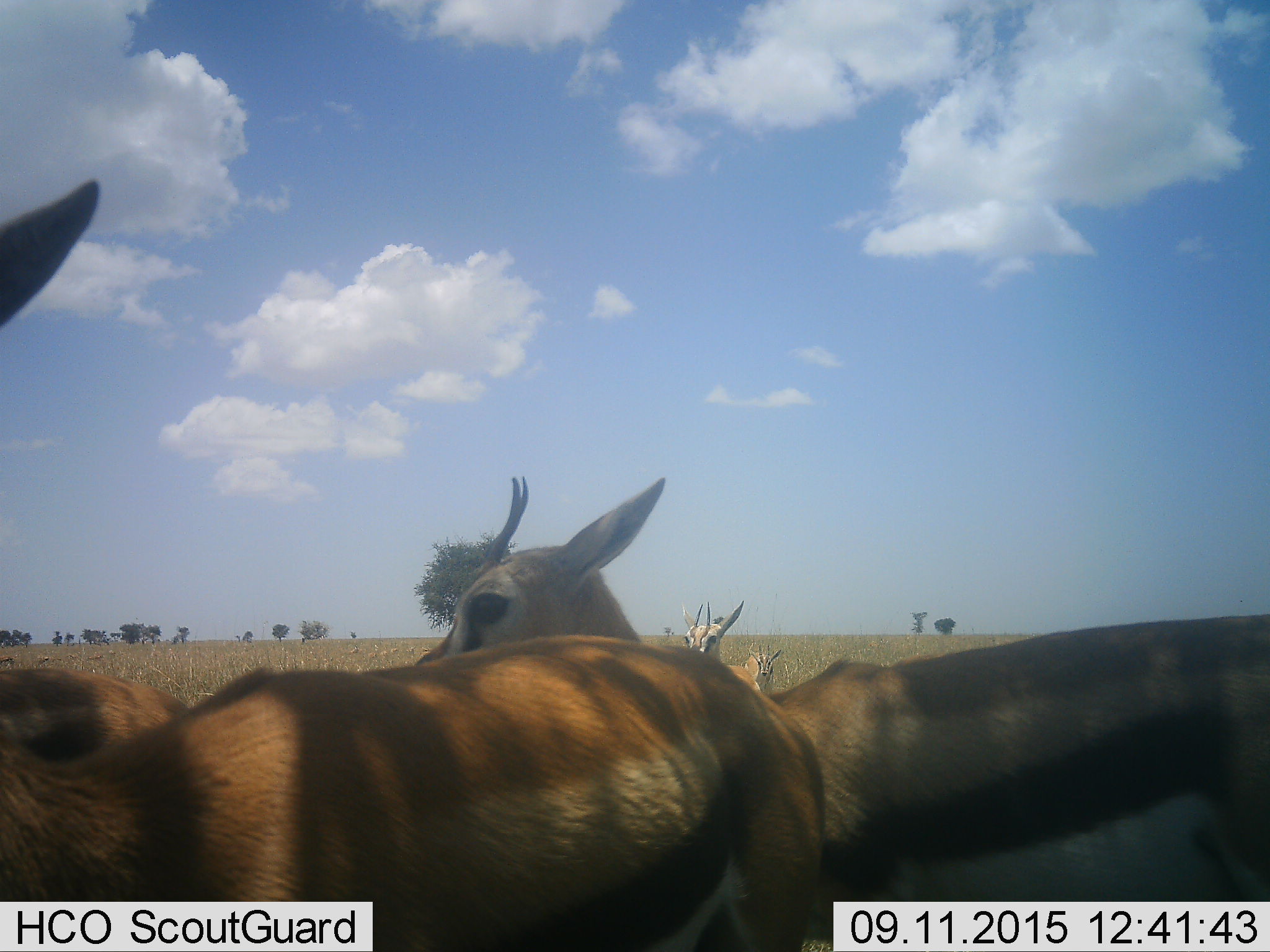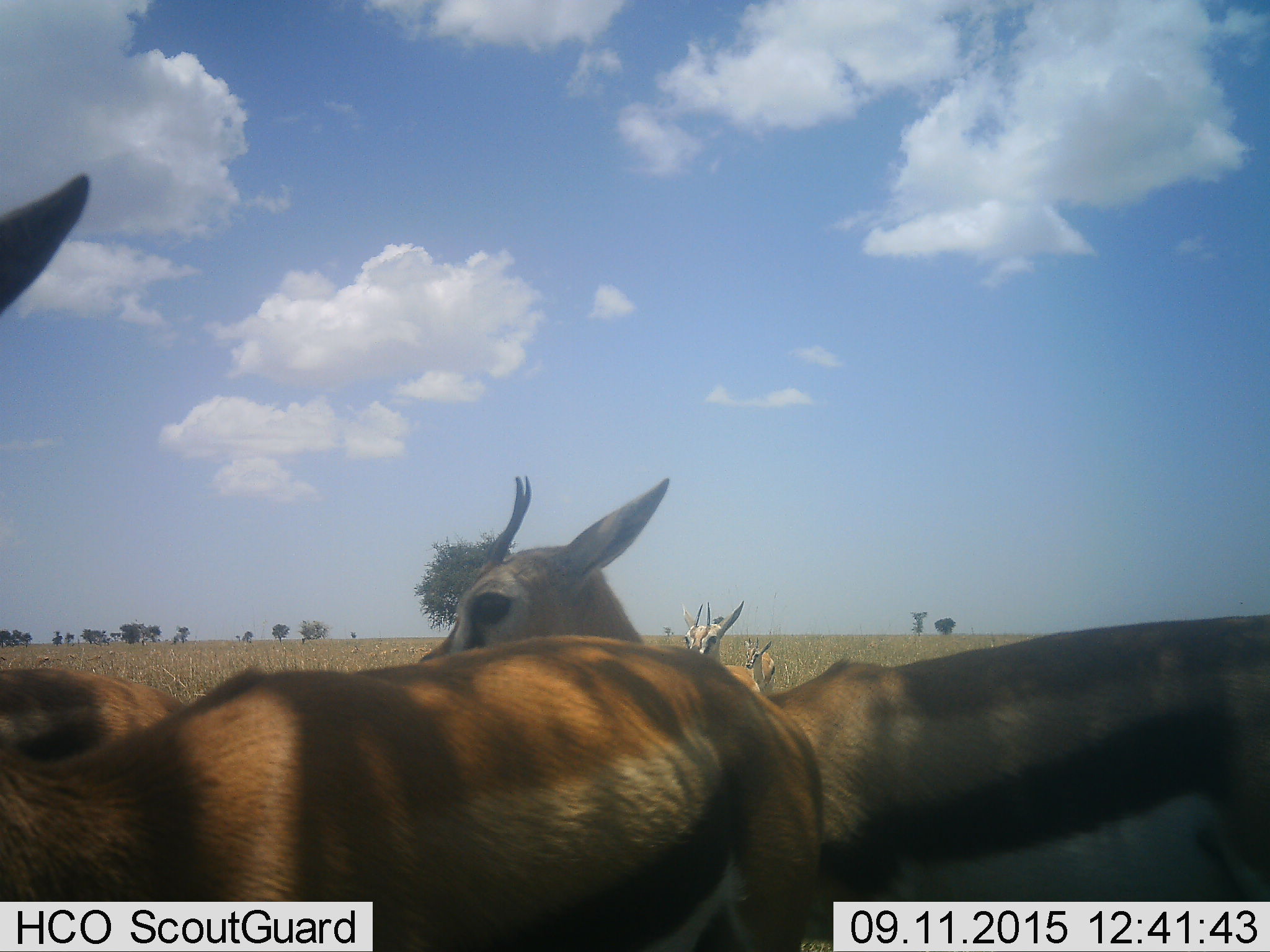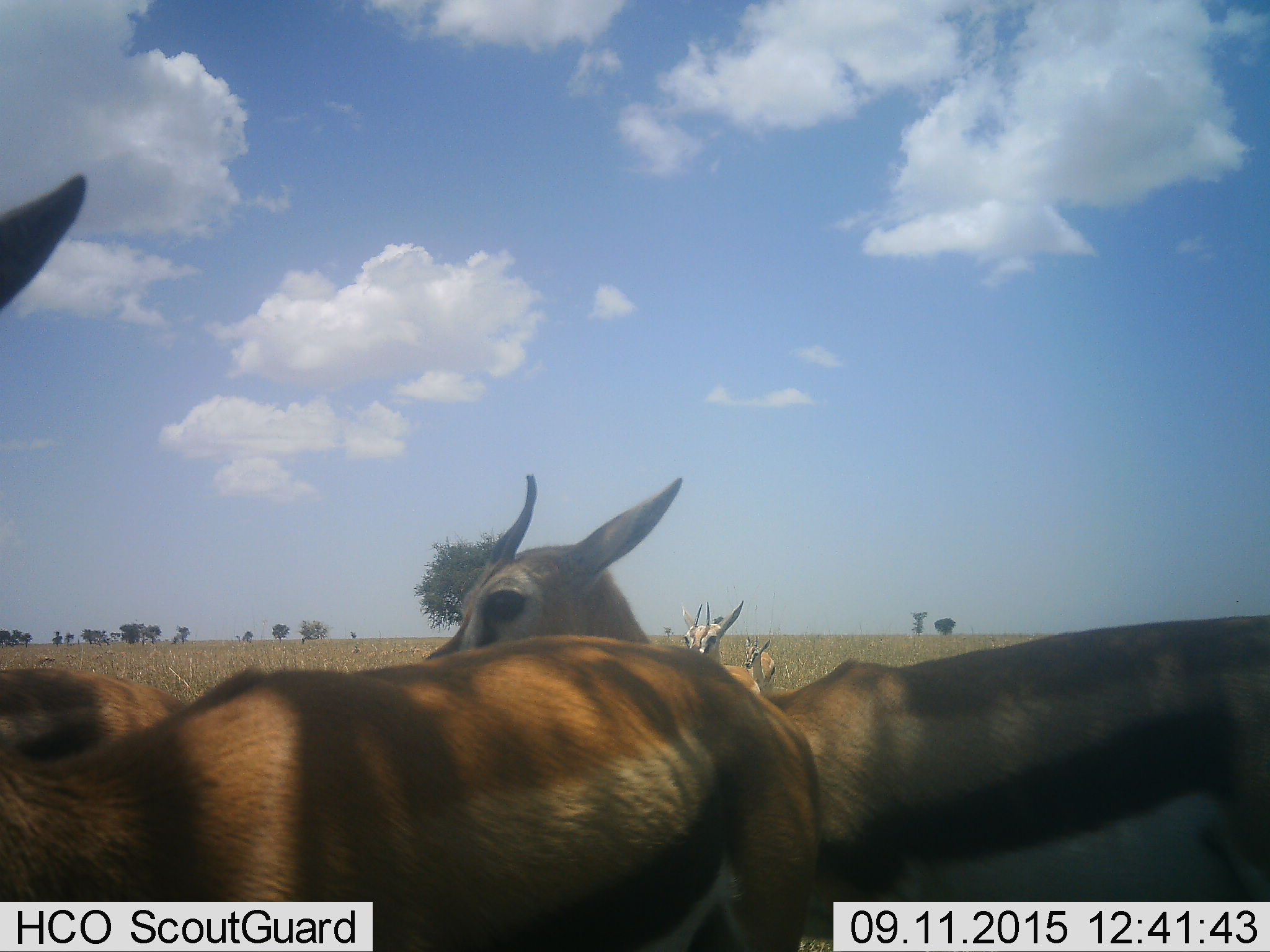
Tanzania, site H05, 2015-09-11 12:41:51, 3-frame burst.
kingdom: Animalia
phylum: Chordata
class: Mammalia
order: Artiodactyla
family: Bovidae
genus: Eudorcas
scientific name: Eudorcas thomsonii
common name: thomson's gazelle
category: gazellethomsons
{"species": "gazellethomsons (thomson's gazelle) (Eudorcas thomsonii)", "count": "5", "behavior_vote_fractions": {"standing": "88%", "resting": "12%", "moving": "38%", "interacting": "12%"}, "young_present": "0%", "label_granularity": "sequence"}